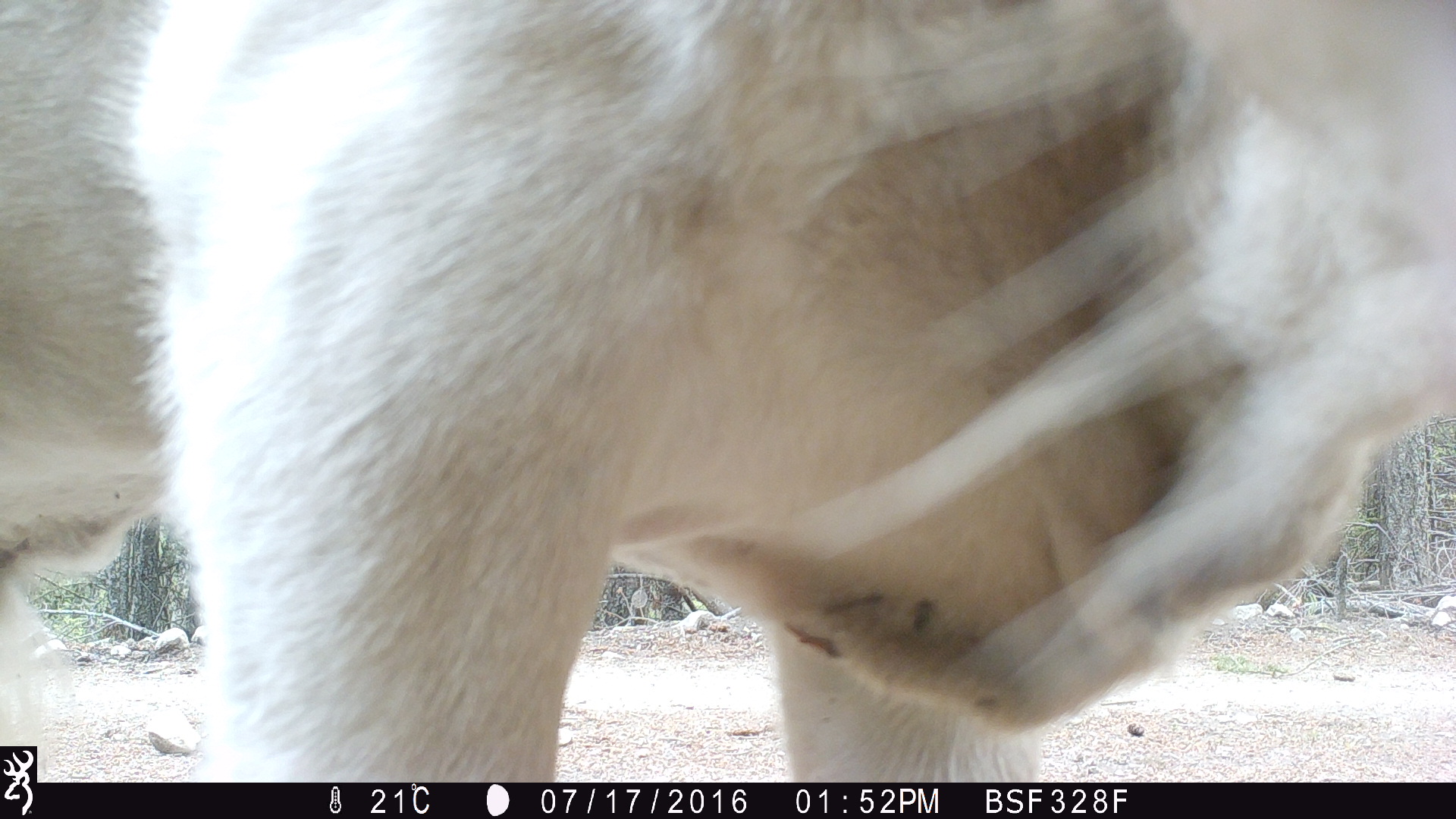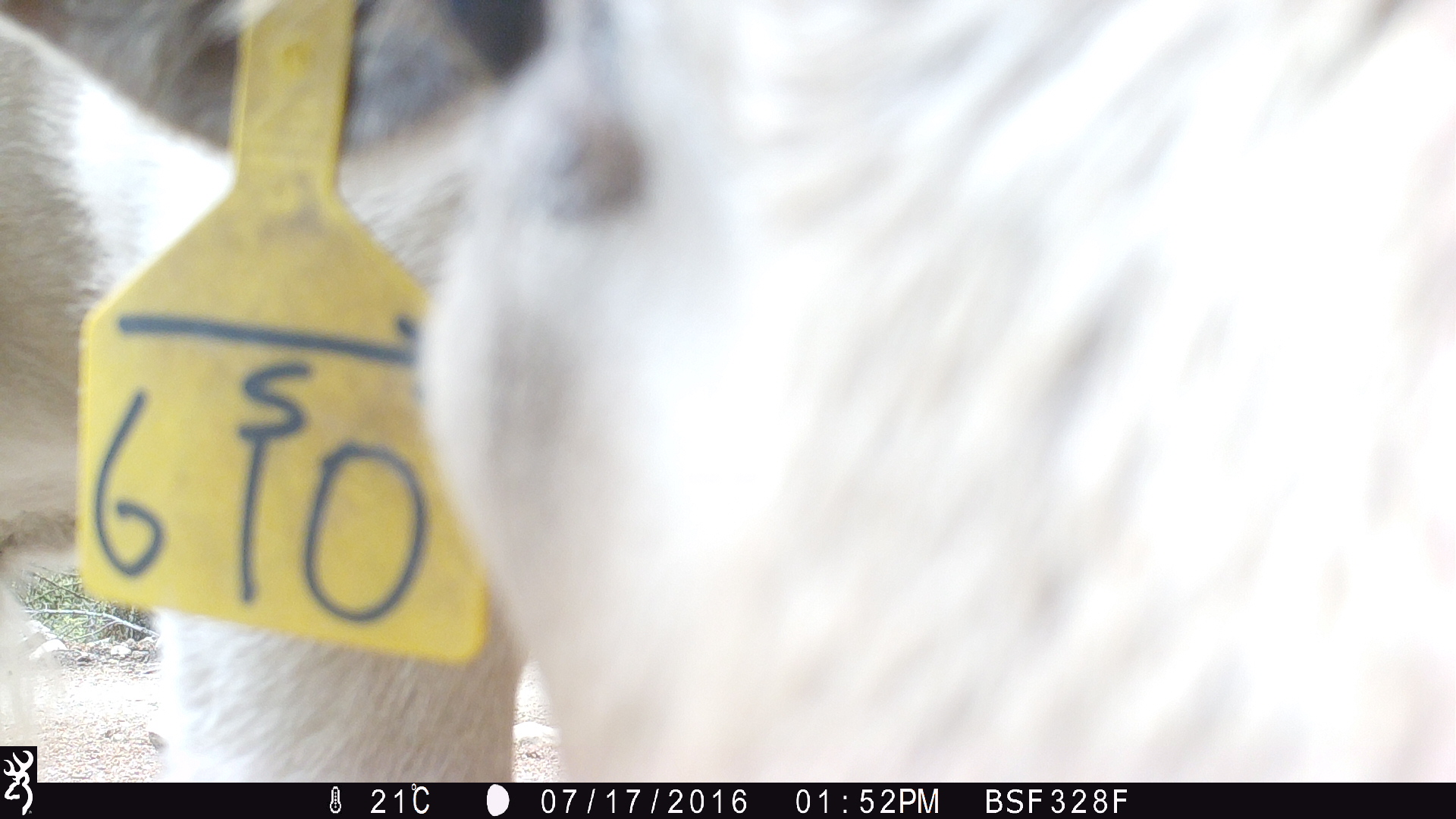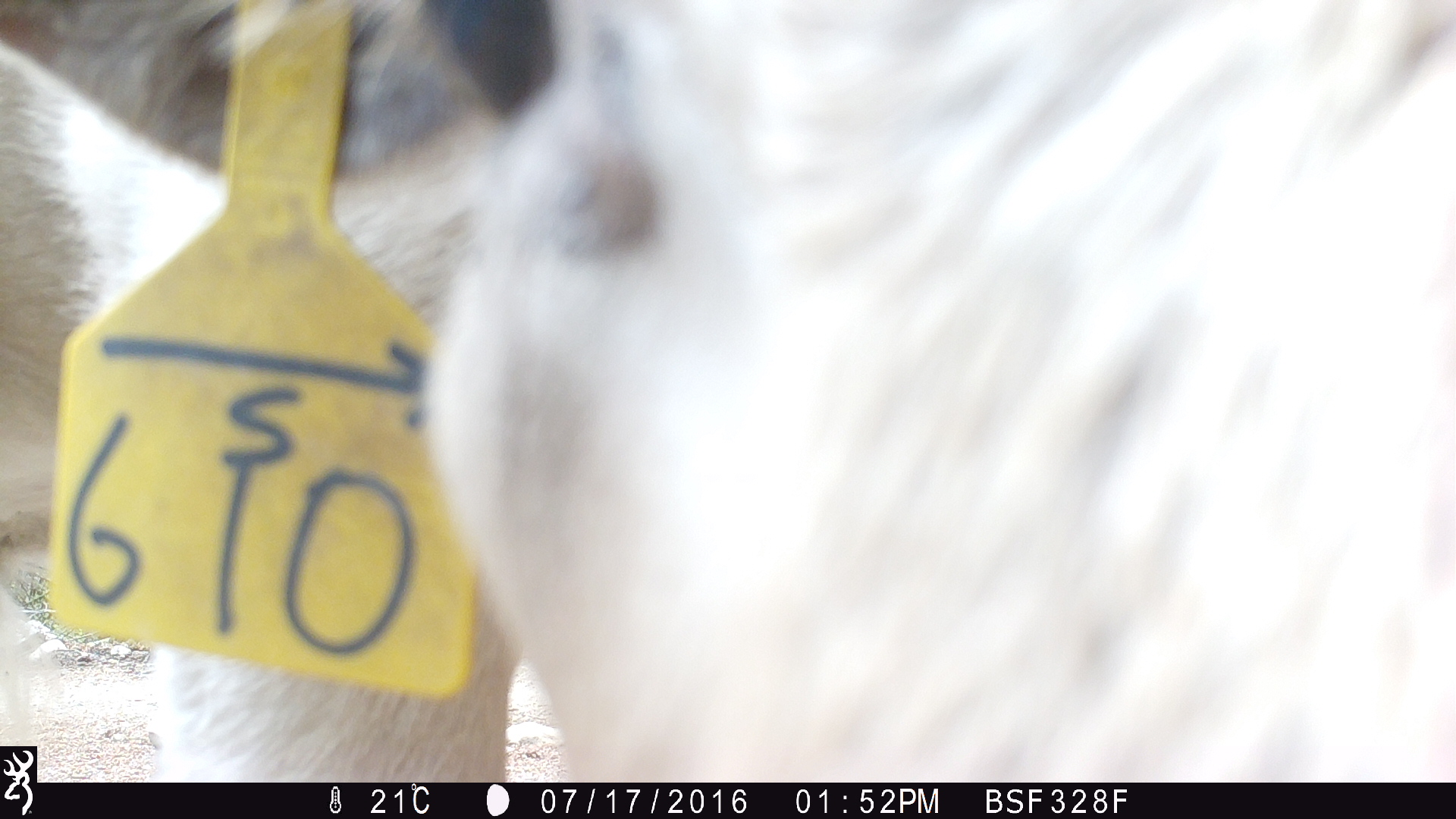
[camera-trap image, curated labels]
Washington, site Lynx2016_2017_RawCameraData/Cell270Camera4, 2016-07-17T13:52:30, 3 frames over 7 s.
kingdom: Animalia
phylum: Chordata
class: Mammalia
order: Artiodactyla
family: Bovidae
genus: Bos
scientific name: Bos taurus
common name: domestic cattle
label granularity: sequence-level